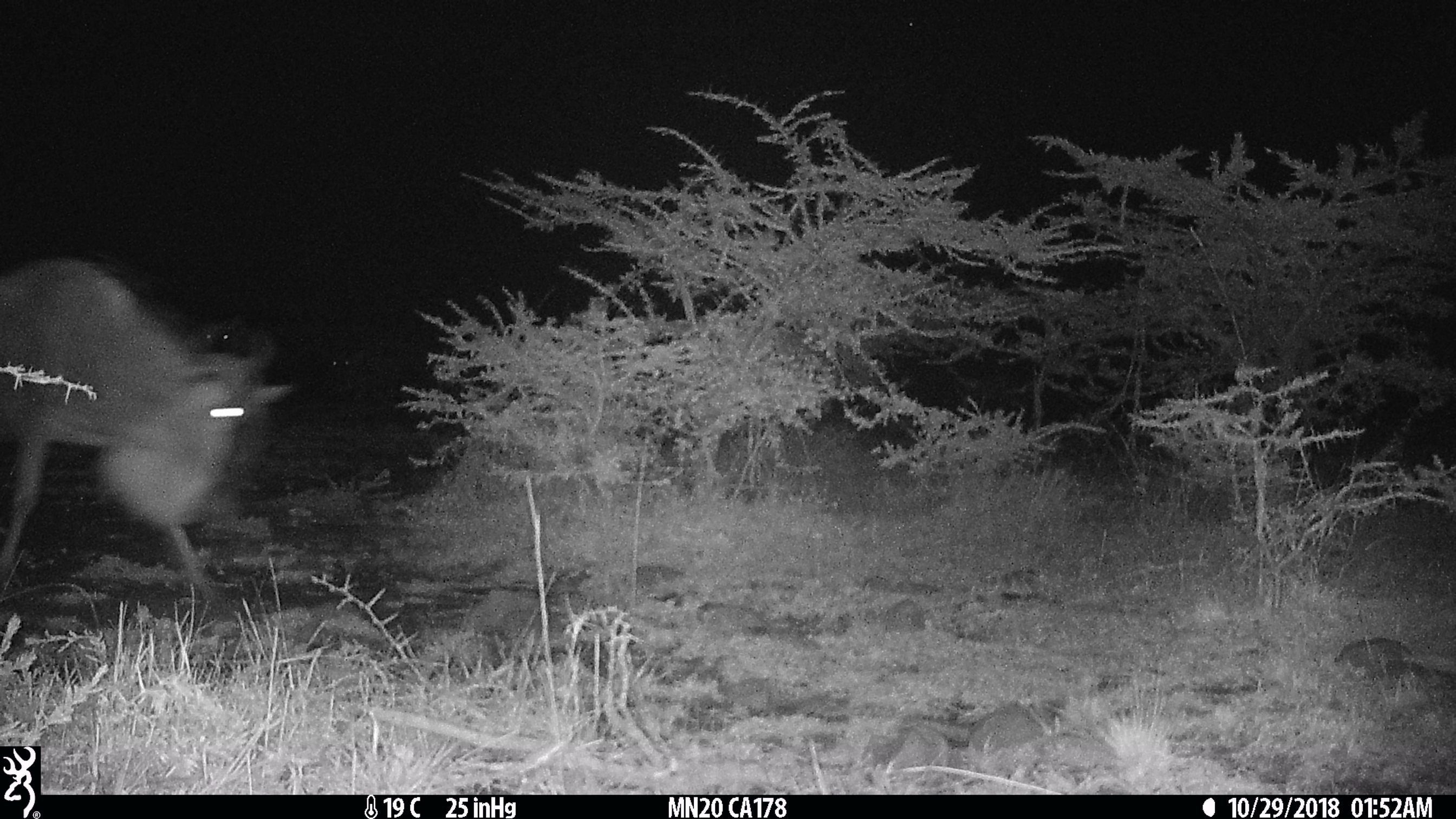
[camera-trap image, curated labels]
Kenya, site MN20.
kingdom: Animalia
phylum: Chordata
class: Mammalia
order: Artiodactyla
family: Bovidae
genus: Connochaetes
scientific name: Connochaetes taurinus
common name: blue wildebeest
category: wildebeest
Wildebeest (blue wildebeest) (Connochaetes taurinus).